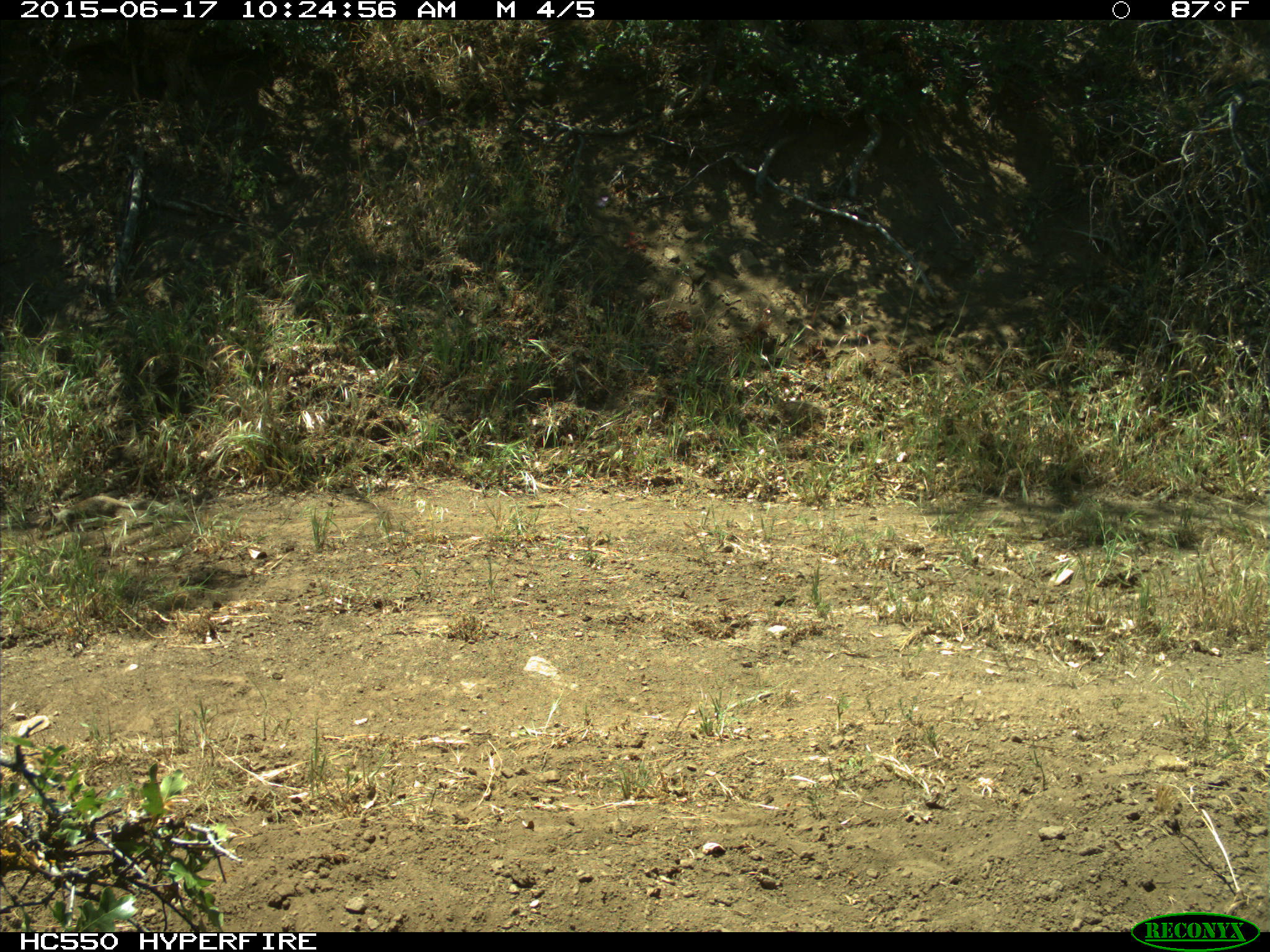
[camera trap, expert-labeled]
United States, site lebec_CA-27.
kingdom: Animalia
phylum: Chordata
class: Mammalia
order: Rodentia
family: Sciuridae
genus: Otospermophilus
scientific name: Otospermophilus beecheyi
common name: california ground squirrel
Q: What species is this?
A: Otospermophilus beecheyi (california ground squirrel).